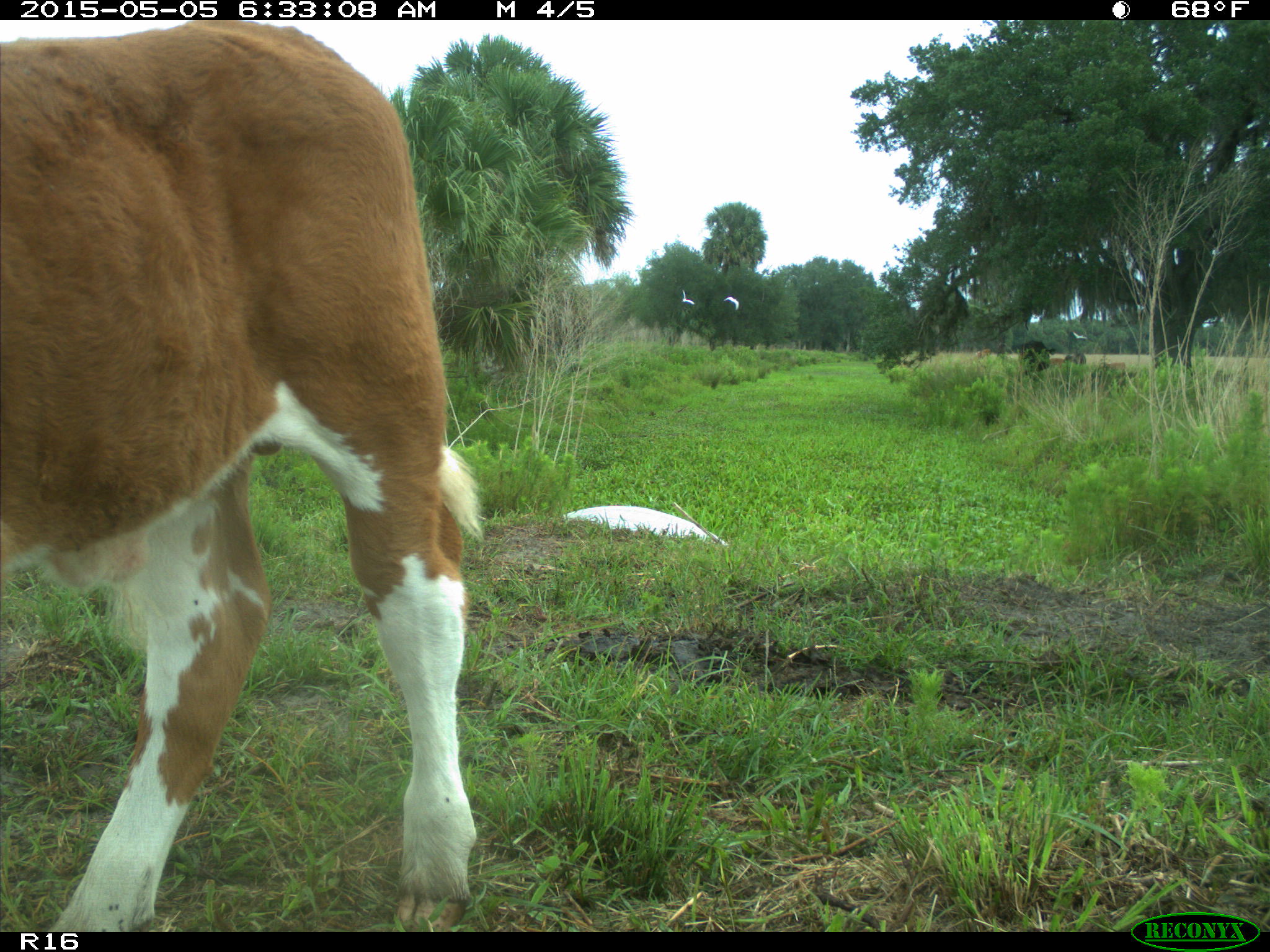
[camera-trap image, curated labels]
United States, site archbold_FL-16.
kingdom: Animalia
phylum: Chordata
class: Mammalia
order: Artiodactyla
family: Bovidae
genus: Bos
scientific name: Bos taurus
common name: domestic cow